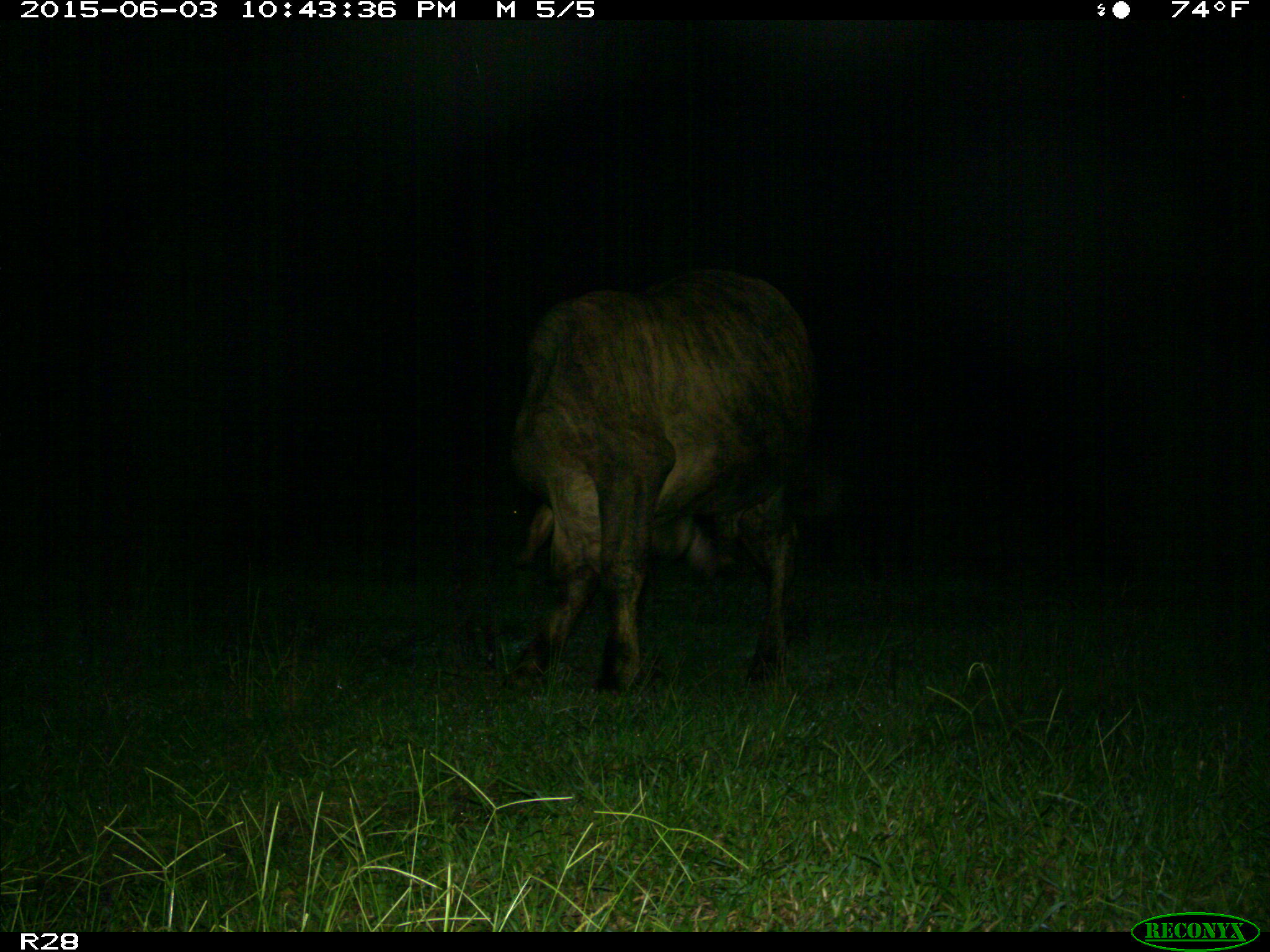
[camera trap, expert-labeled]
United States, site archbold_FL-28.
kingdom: Animalia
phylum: Chordata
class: Mammalia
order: Artiodactyla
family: Bovidae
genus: Bos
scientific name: Bos taurus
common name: domestic cow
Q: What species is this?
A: Bos taurus (domestic cow).